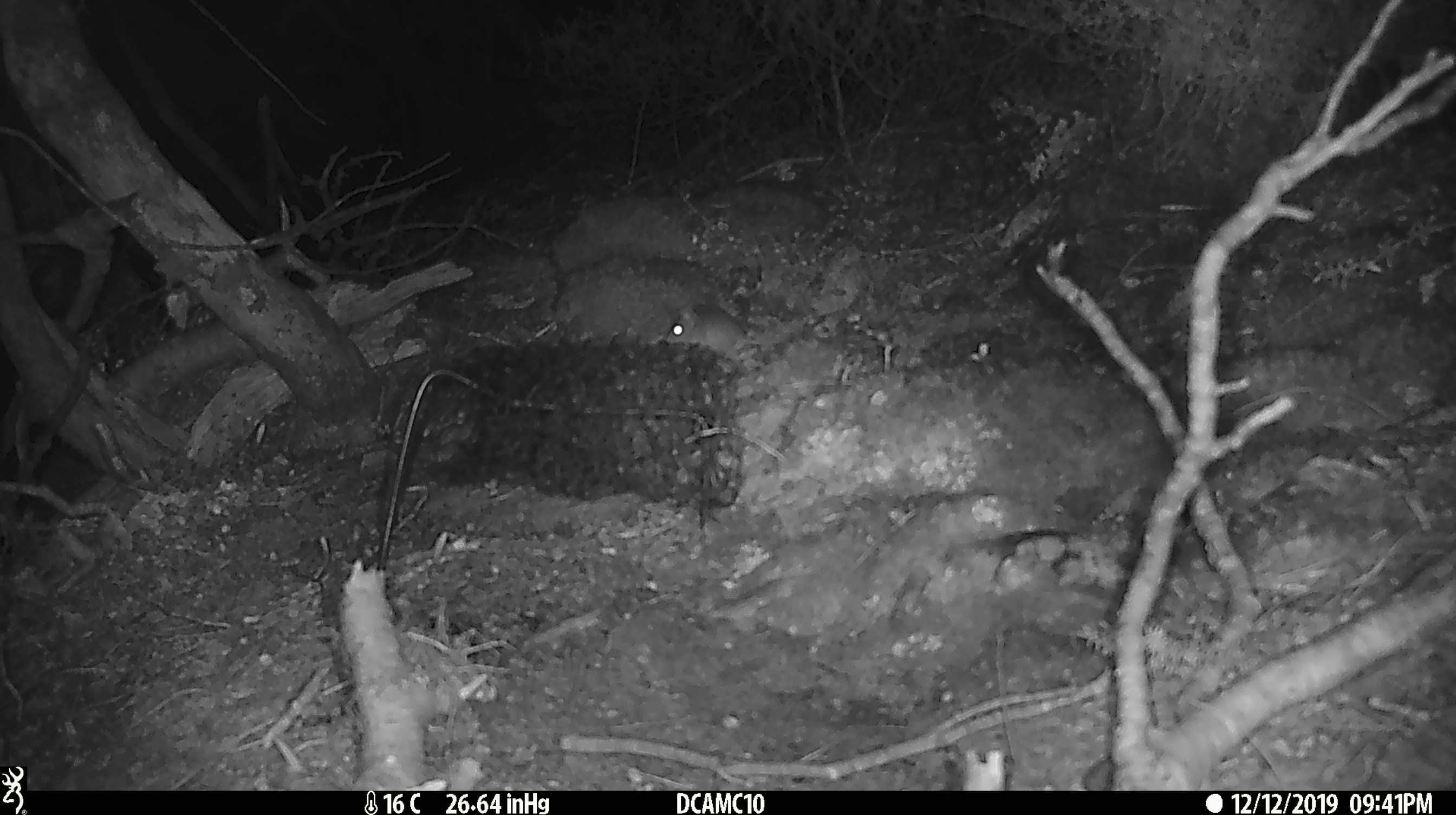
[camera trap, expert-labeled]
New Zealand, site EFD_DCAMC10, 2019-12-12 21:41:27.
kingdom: Animalia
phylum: Chordata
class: Mammalia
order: Rodentia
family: Muridae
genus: Mus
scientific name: Mus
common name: mouse